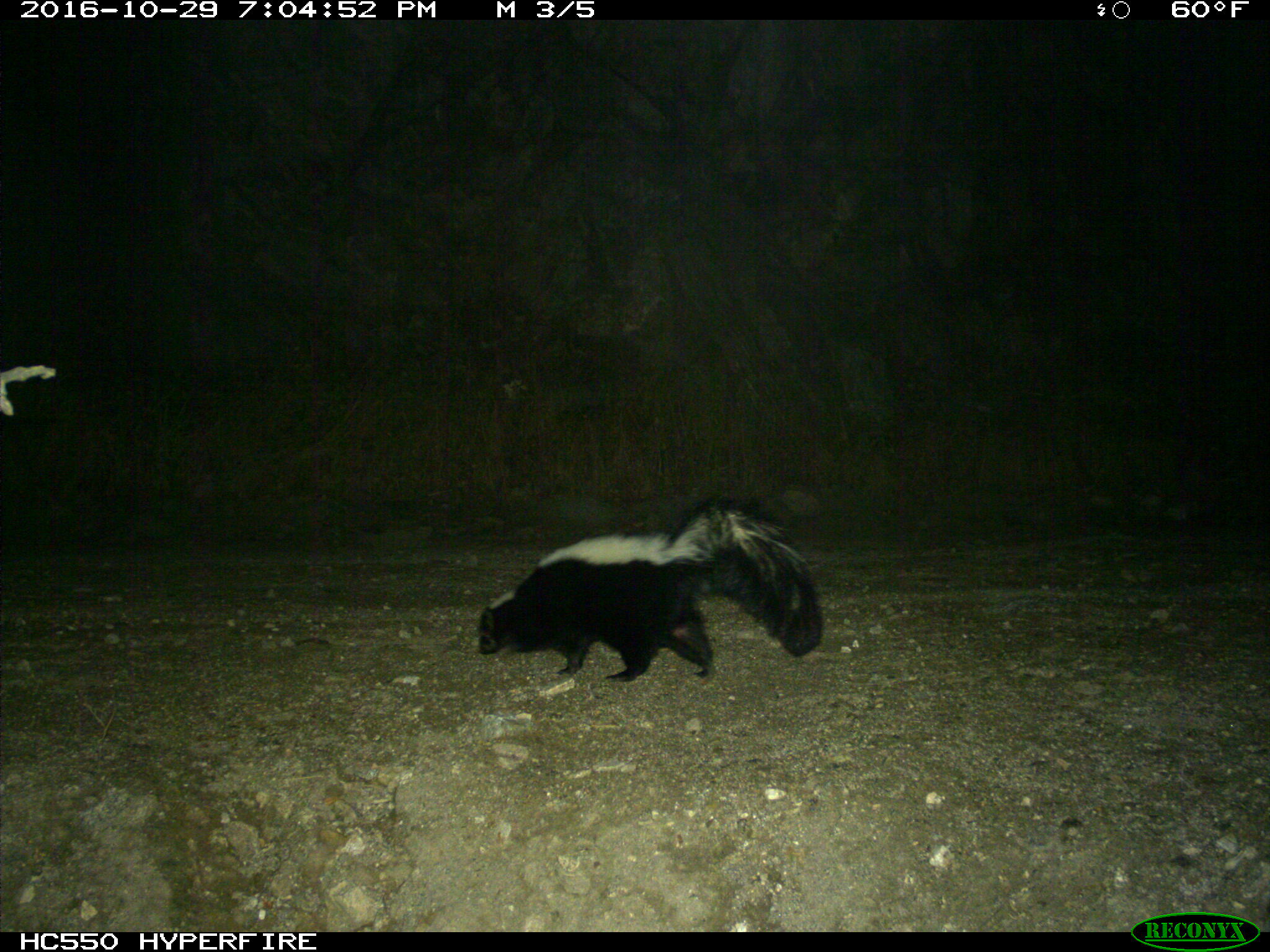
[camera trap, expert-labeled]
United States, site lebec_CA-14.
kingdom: Animalia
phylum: Chordata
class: Mammalia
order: Carnivora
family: Mephitidae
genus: Mephitis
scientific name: Mephitis mephitis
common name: striped skunk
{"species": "Mephitis mephitis (striped skunk)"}